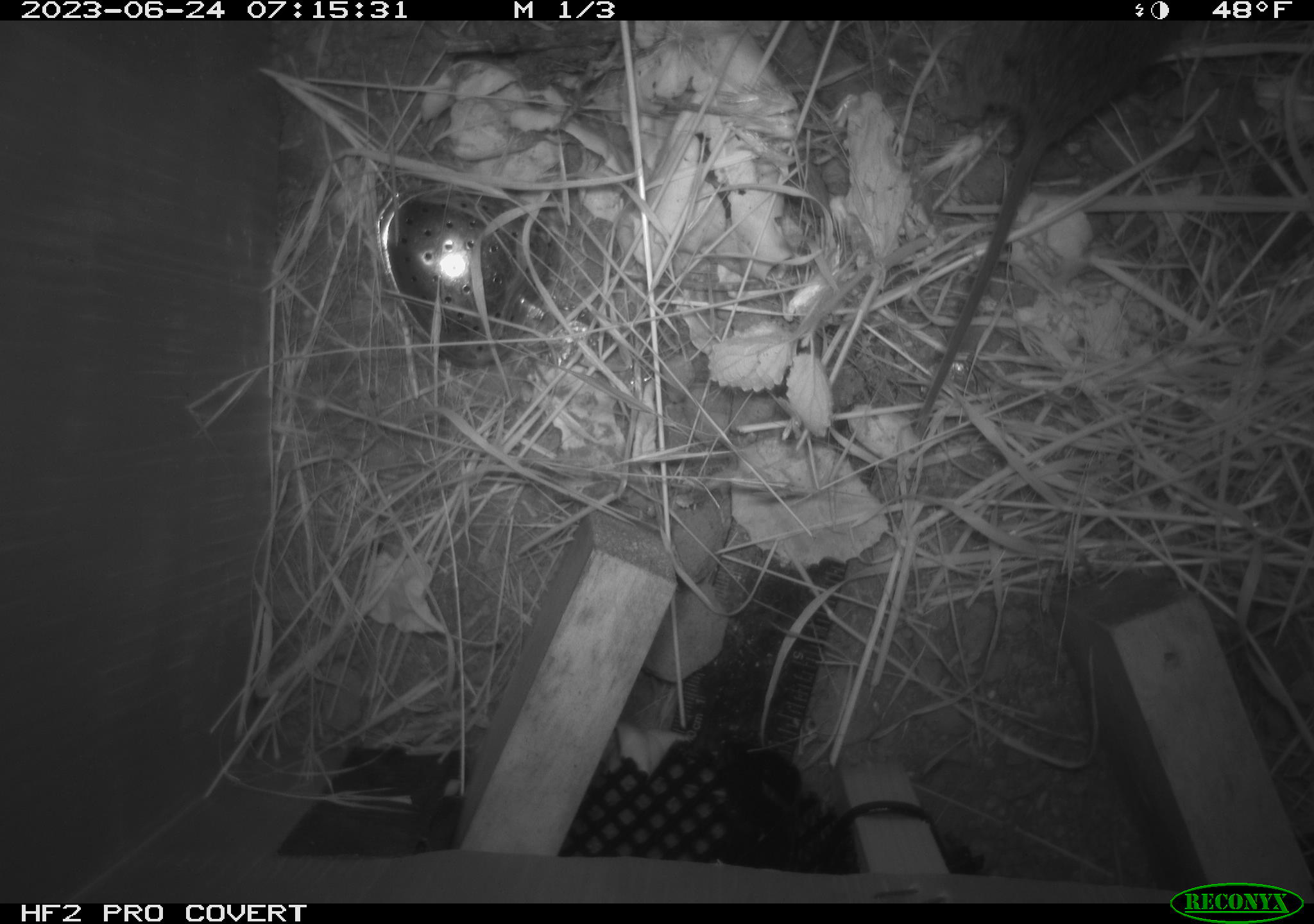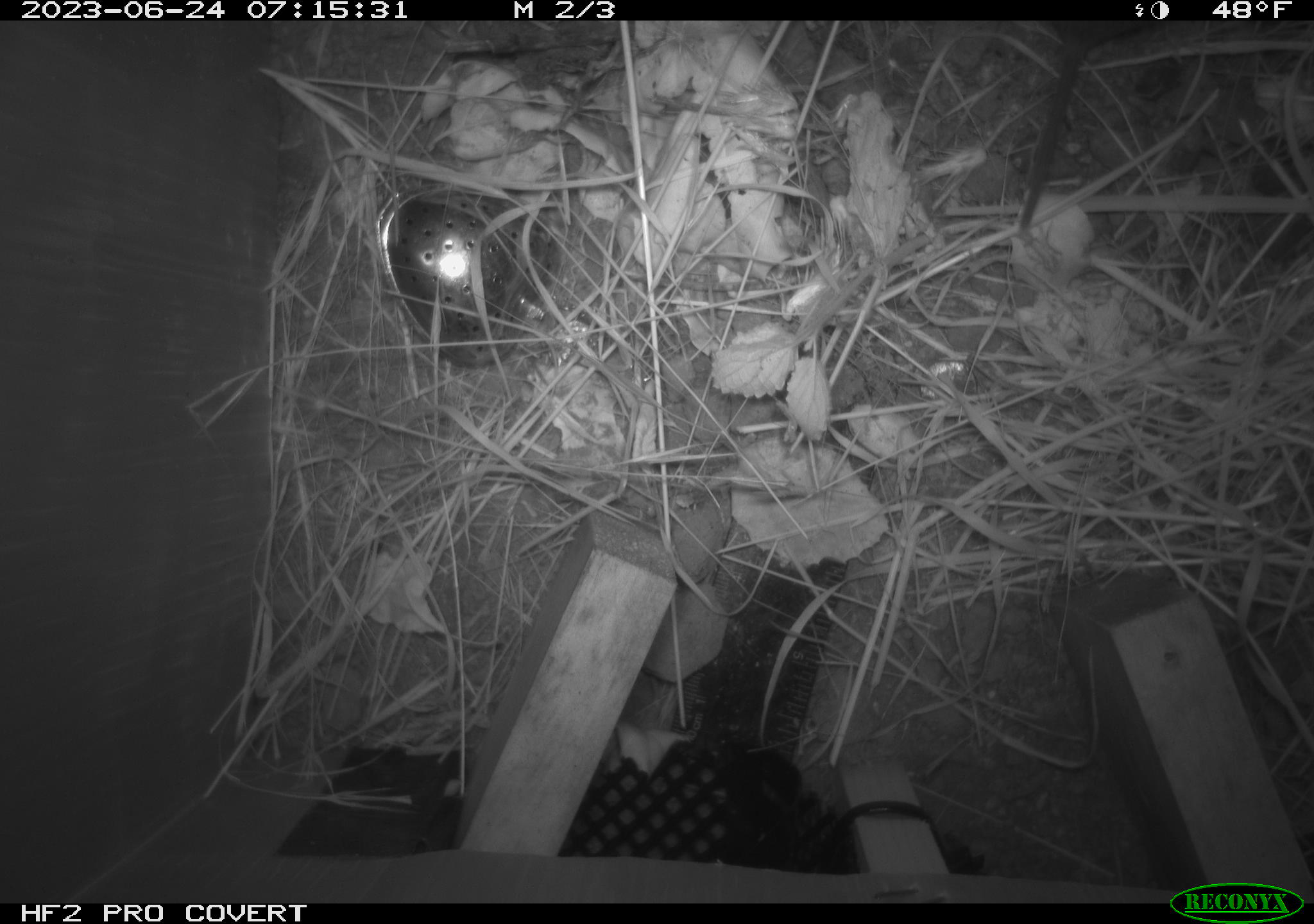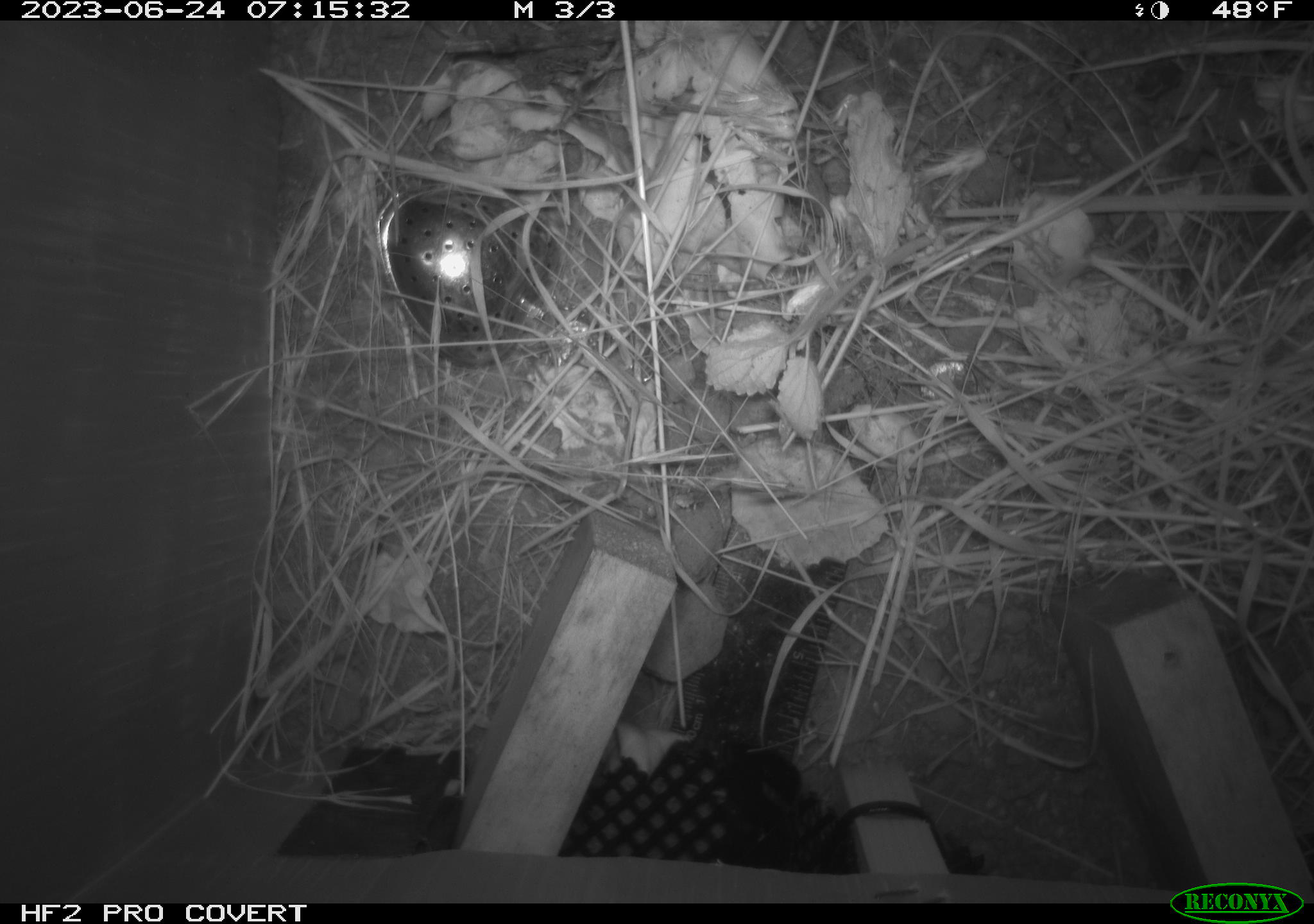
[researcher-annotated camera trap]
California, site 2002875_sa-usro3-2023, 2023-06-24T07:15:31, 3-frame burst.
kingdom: Animalia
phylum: Chordata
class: Mammalia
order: Rodentia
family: Cricetidae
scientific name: Arvicolinae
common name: voles, lemmings, and muskrats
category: arvicolinae subfamily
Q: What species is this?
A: Arvicolinae subfamily (voles, lemmings, and muskrats) (Arvicolinae).